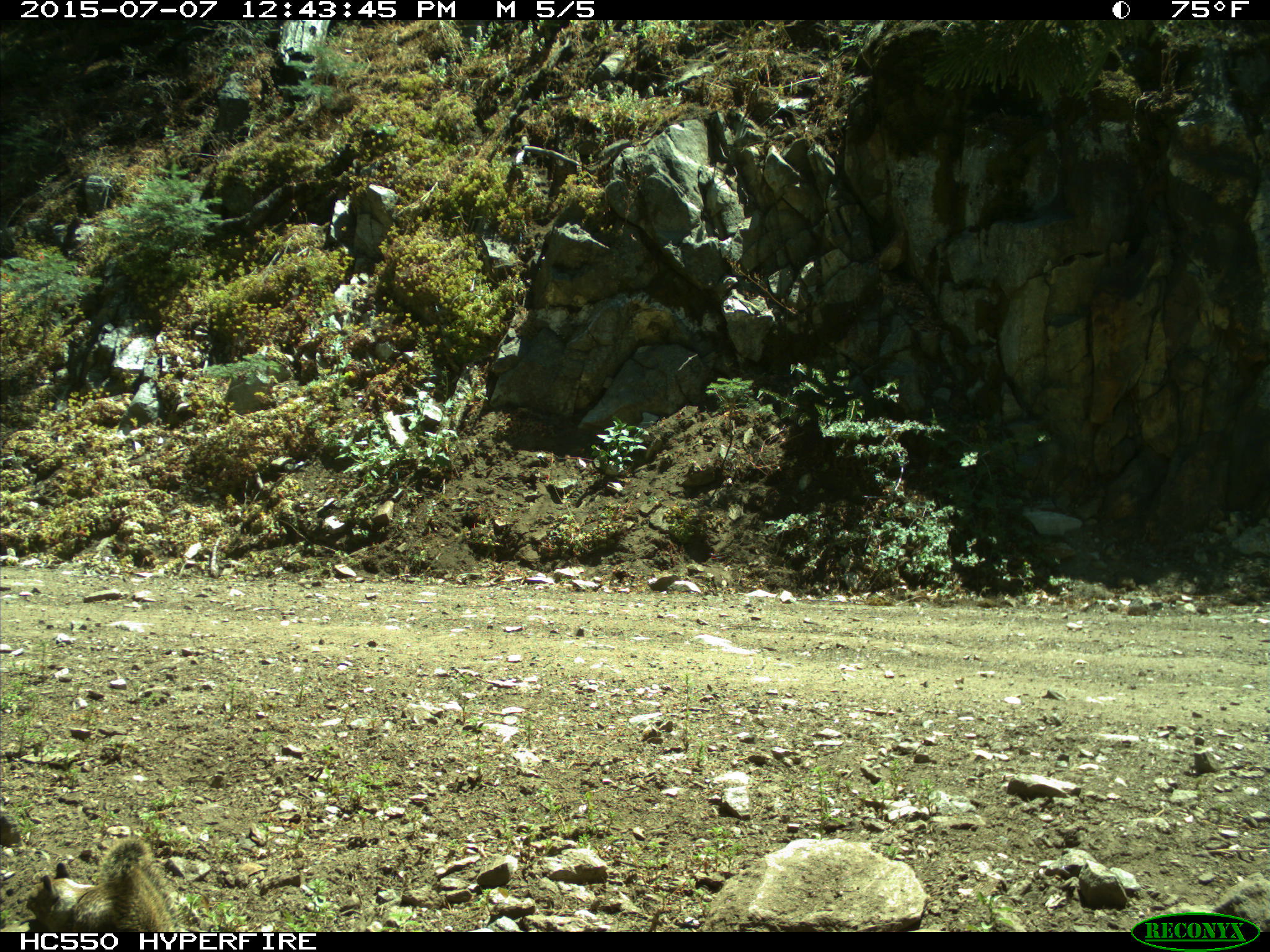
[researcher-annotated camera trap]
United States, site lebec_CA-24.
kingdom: Animalia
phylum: Chordata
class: Mammalia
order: Rodentia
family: Sciuridae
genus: Otospermophilus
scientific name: Otospermophilus beecheyi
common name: california ground squirrel